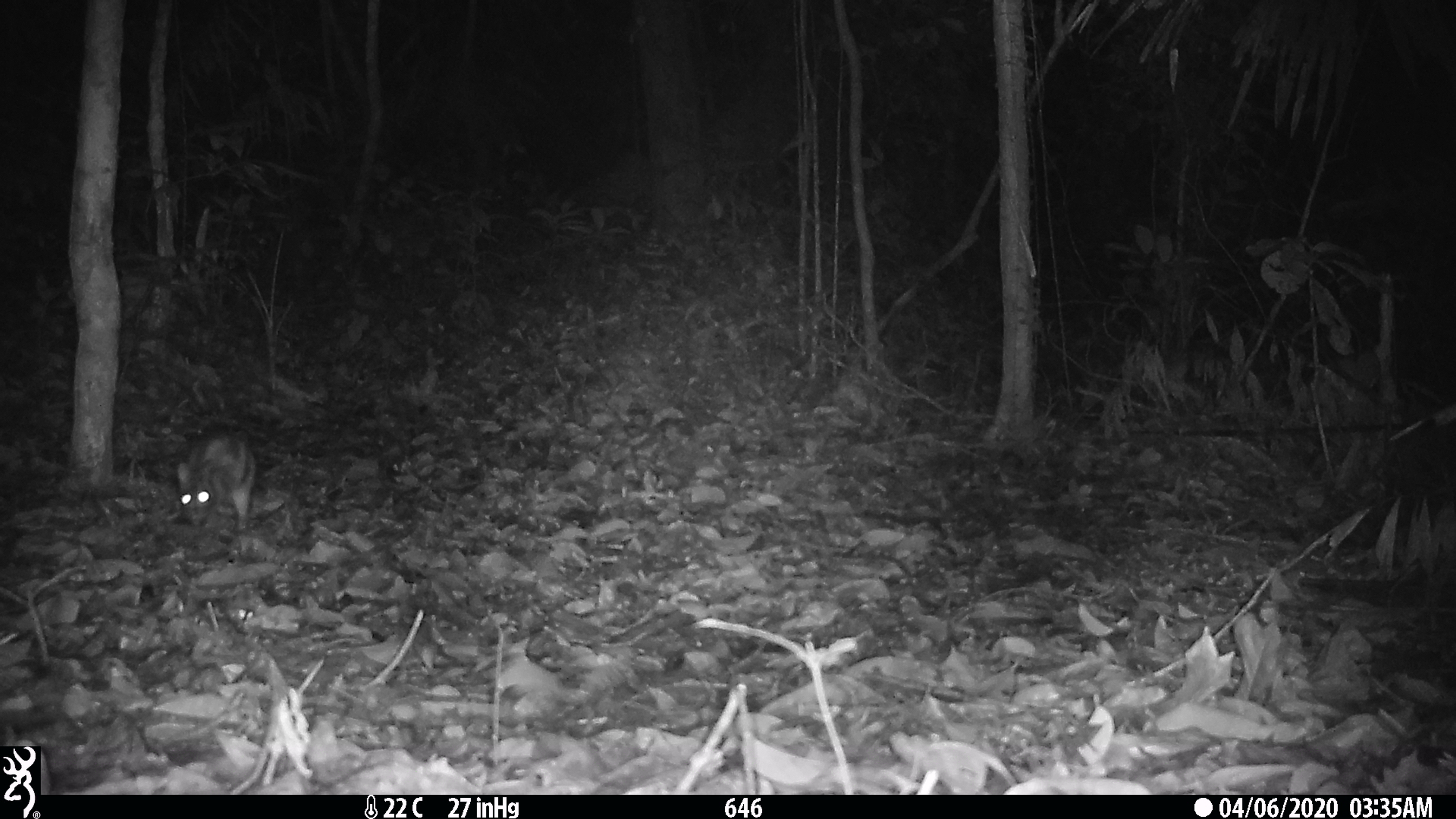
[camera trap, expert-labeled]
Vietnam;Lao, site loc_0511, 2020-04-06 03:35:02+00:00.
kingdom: Animalia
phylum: Chordata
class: Mammalia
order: Lagomorpha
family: Leporidae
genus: Nesolagus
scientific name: Nesolagus timminsi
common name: annamite striped rabbit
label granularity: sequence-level